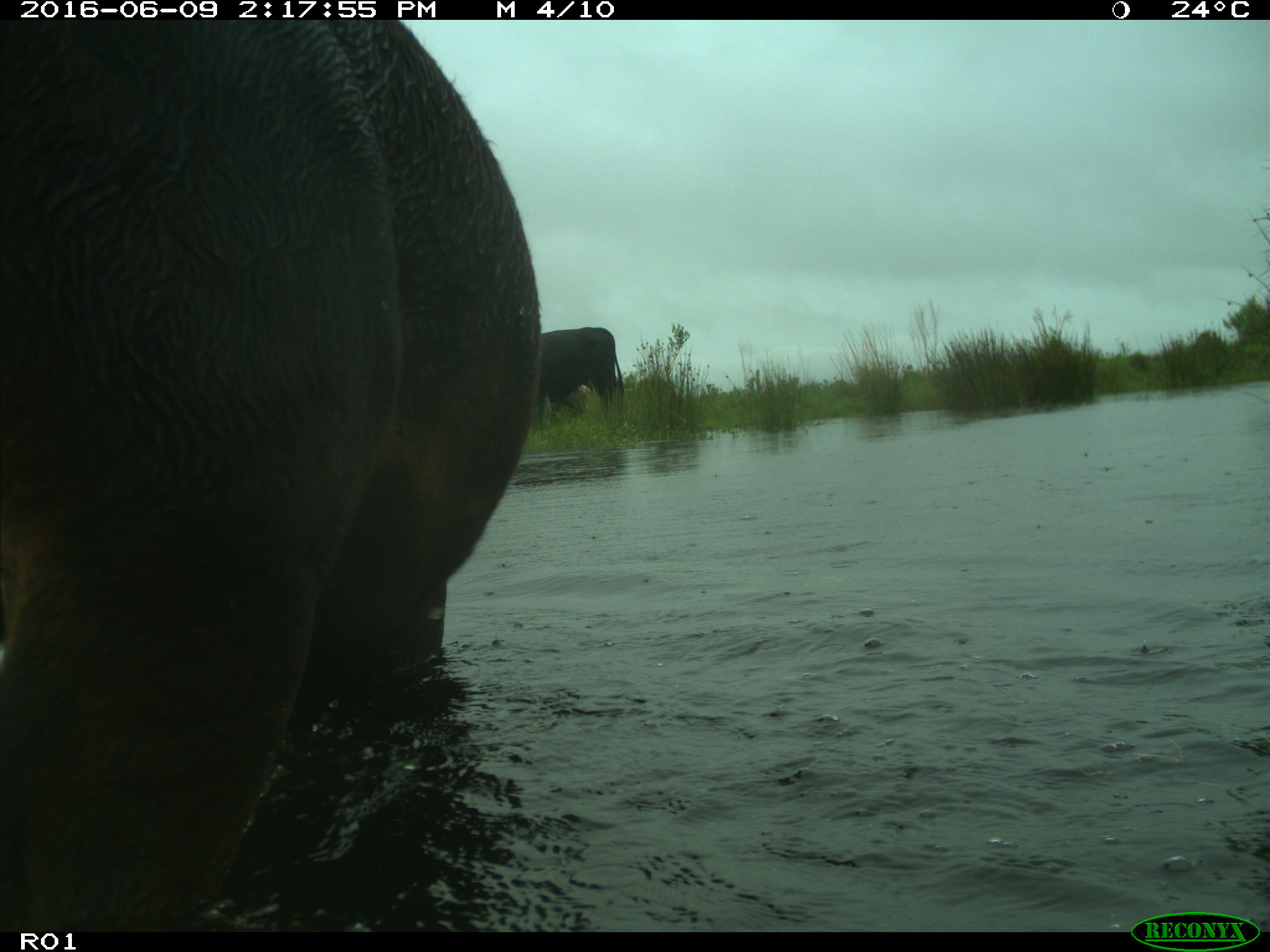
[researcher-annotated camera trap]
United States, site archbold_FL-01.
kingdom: Animalia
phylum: Chordata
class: Mammalia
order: Artiodactyla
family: Bovidae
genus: Bos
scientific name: Bos taurus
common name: domestic cow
Bos taurus (domestic cow).